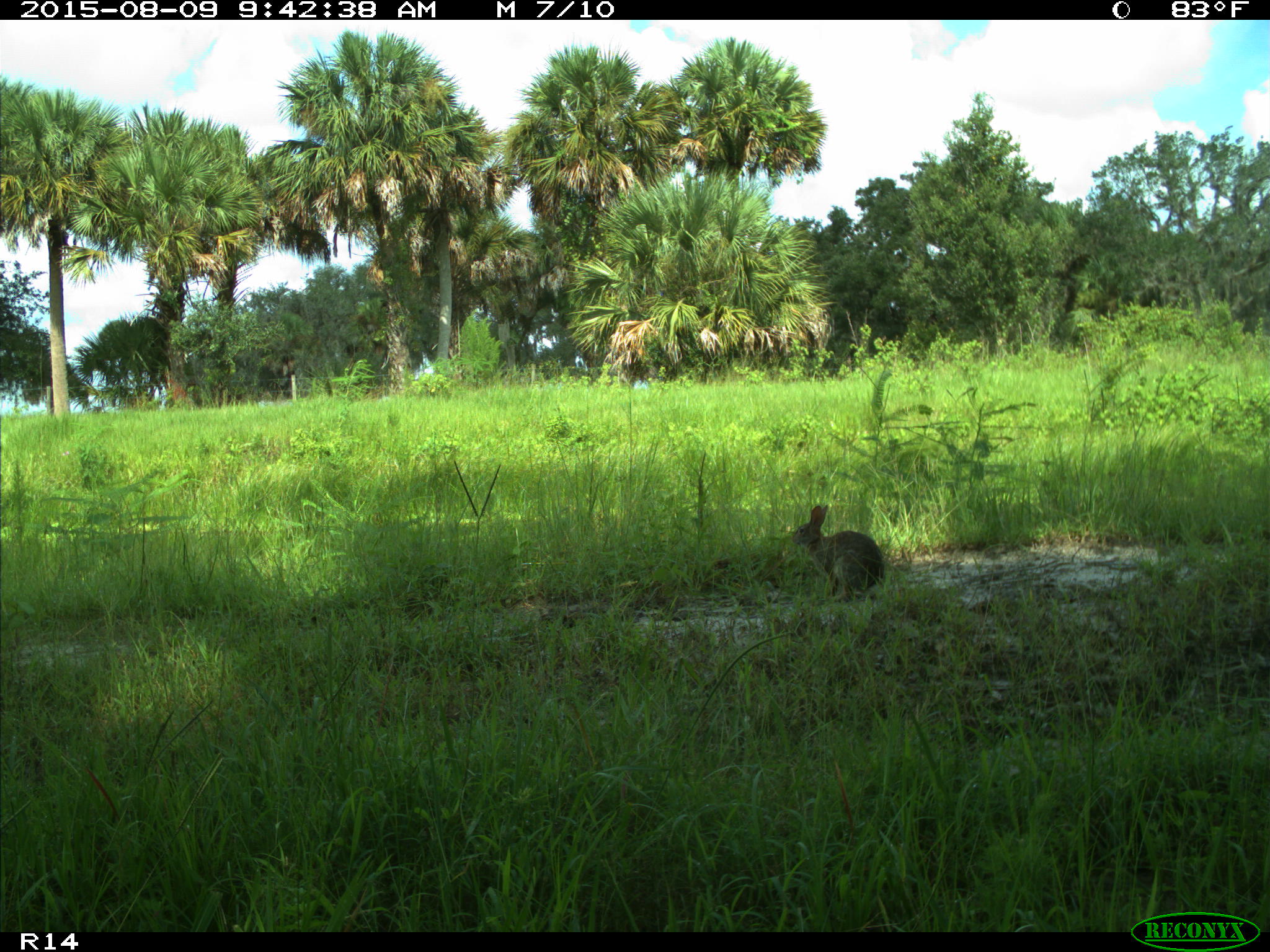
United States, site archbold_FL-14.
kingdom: Animalia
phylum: Chordata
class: Mammalia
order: Lagomorpha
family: Leporidae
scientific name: Leporidae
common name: rabbits and hares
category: unidentified rabbit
Unidentified rabbit (rabbits and hares) (Leporidae).